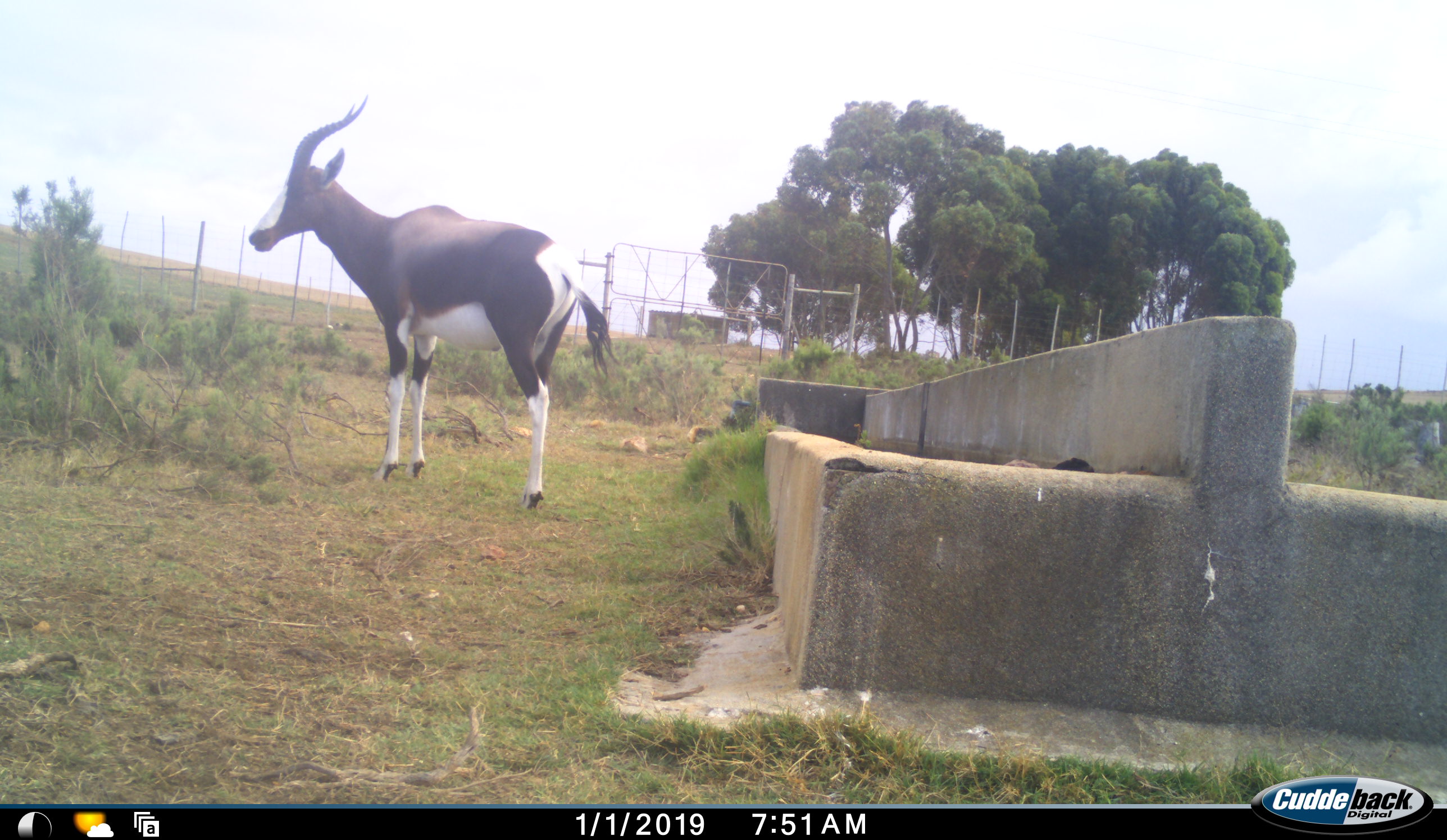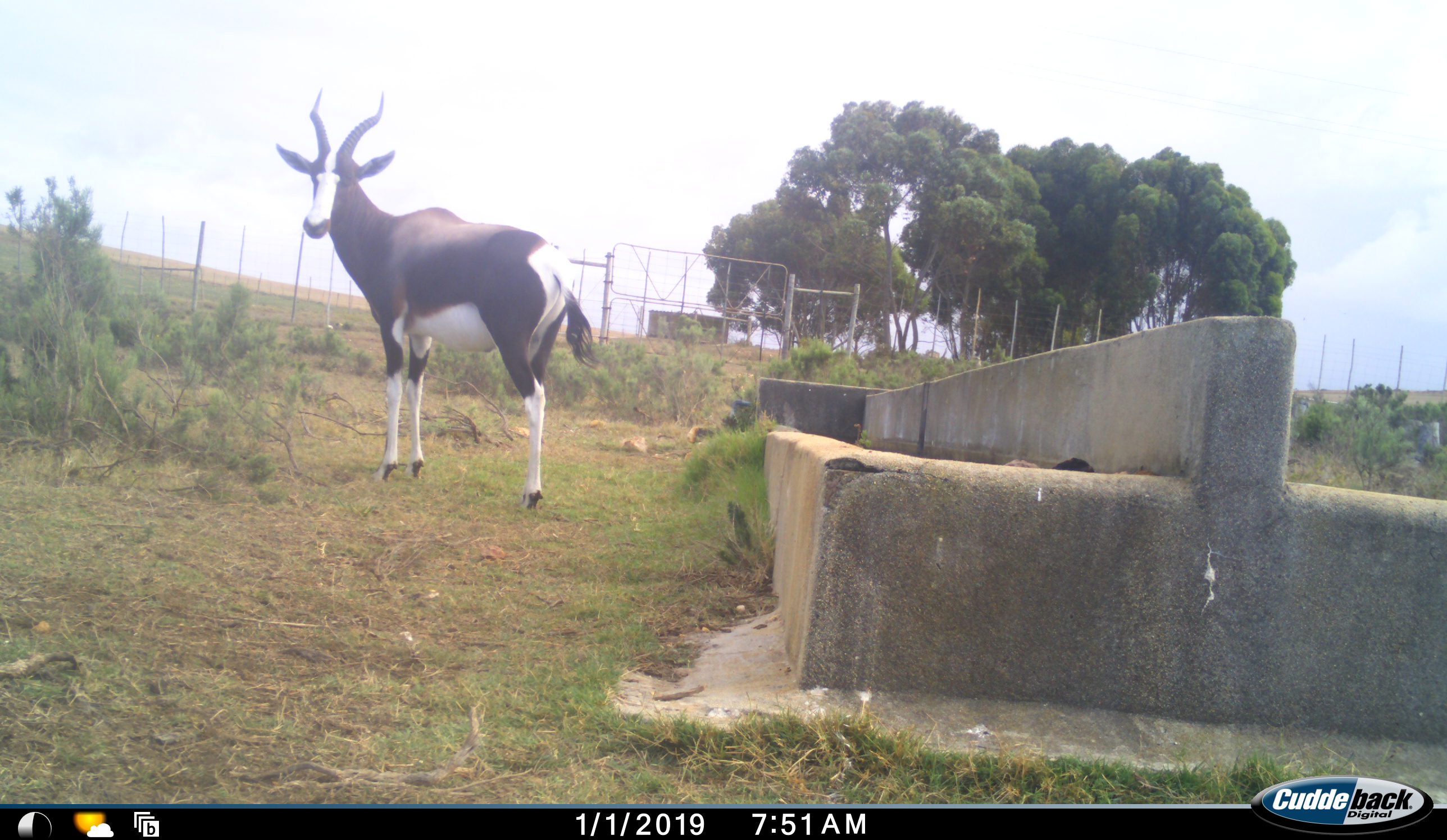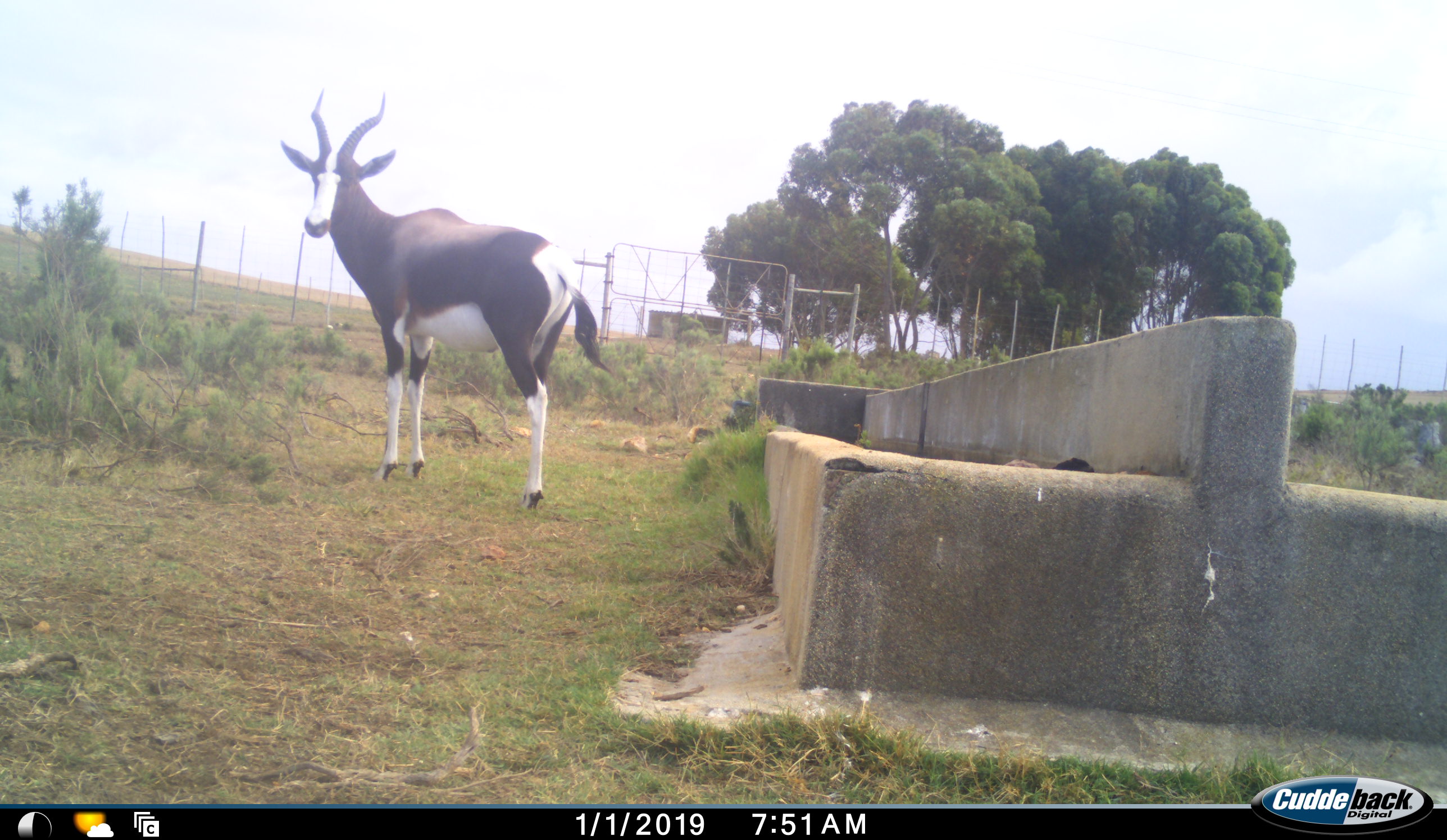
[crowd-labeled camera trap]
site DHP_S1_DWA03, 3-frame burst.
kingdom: Animalia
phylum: Chordata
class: Mammalia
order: Artiodactyla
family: Bovidae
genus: Damaliscus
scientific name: Damaliscus pygargus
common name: bontebok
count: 1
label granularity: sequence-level